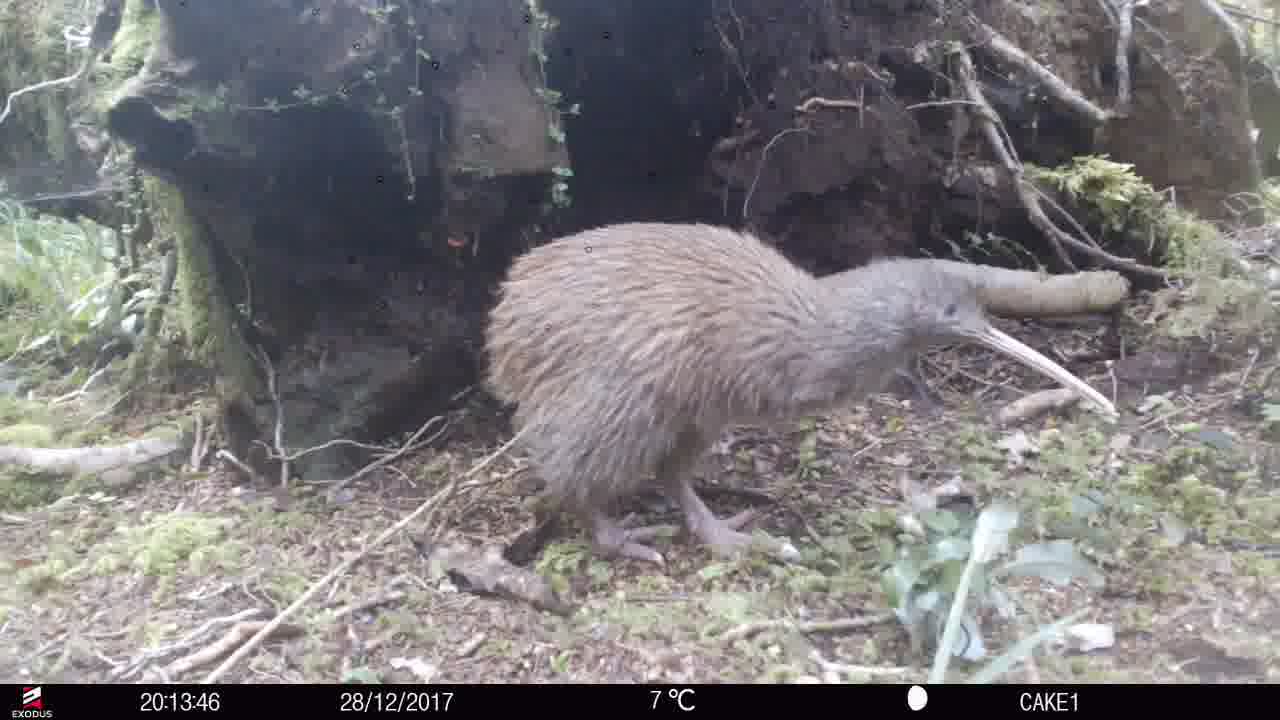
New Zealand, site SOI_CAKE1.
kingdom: Animalia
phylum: Chordata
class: Aves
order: Apterygiformes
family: Apterygidae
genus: Apteryx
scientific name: Apteryx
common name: kiwi